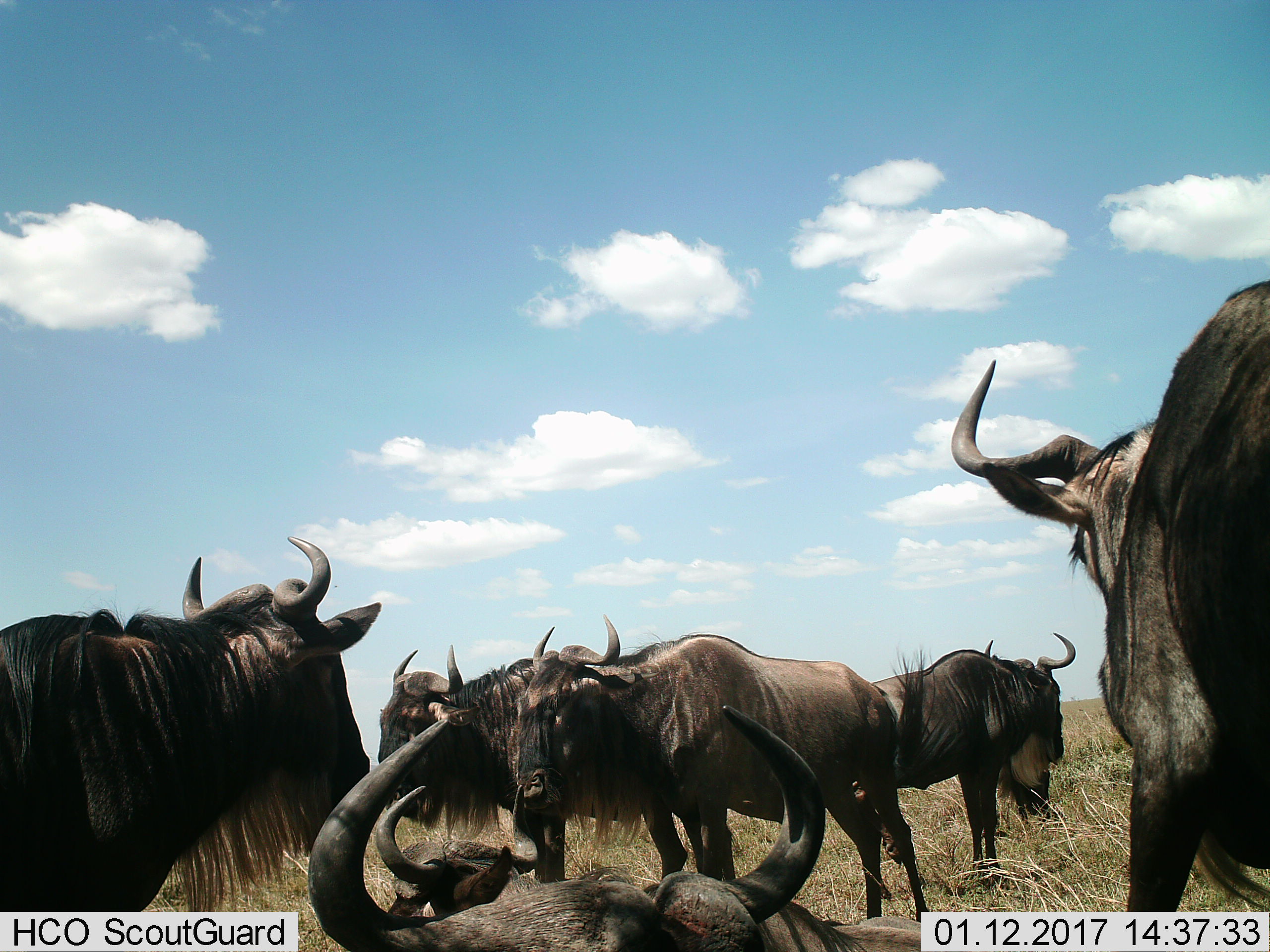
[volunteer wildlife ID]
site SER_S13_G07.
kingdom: Animalia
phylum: Chordata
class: Mammalia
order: Artiodactyla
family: Bovidae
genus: Connochaetes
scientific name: Connochaetes taurinus taurinus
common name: blue wildebeest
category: wildebeestblue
Wildebeestblue (blue wildebeest) (Connochaetes taurinus taurinus), count 7. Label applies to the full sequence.